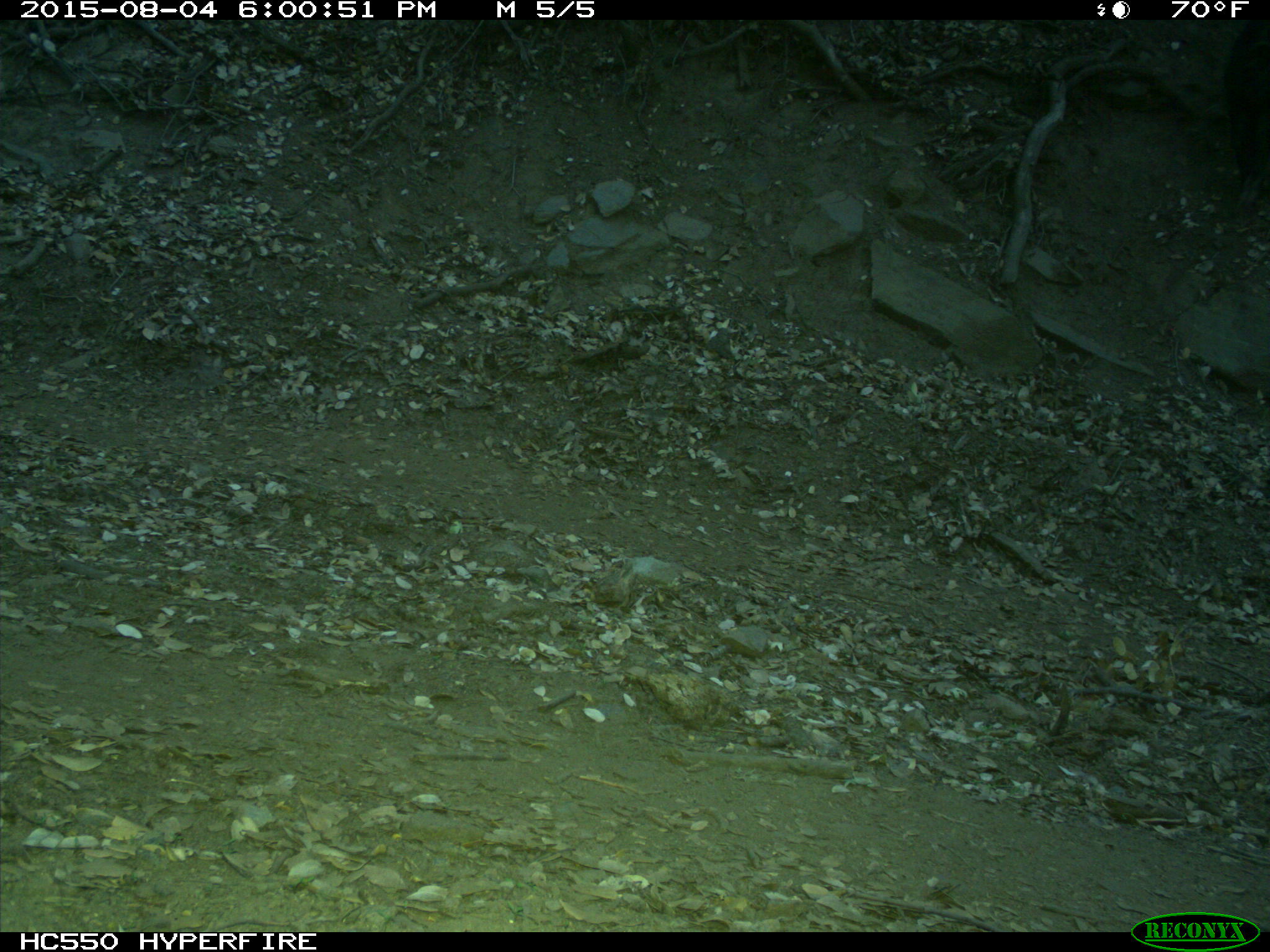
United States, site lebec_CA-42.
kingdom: Animalia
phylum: Chordata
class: Mammalia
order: Artiodactyla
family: Suidae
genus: Sus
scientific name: Sus scrofa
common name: wild boar